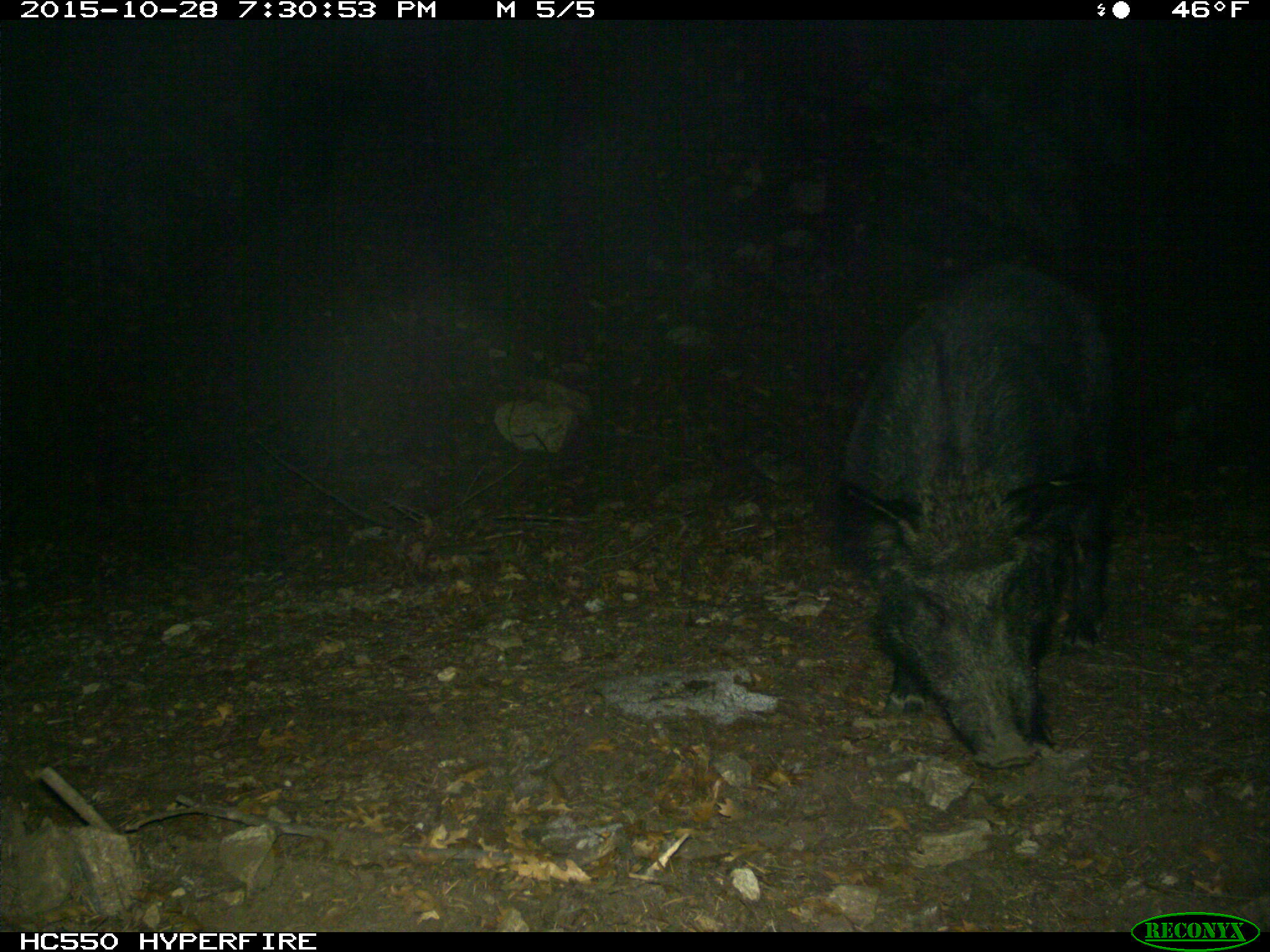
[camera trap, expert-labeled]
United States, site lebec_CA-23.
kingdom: Animalia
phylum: Chordata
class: Mammalia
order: Artiodactyla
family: Suidae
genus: Sus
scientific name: Sus scrofa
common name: wild boar